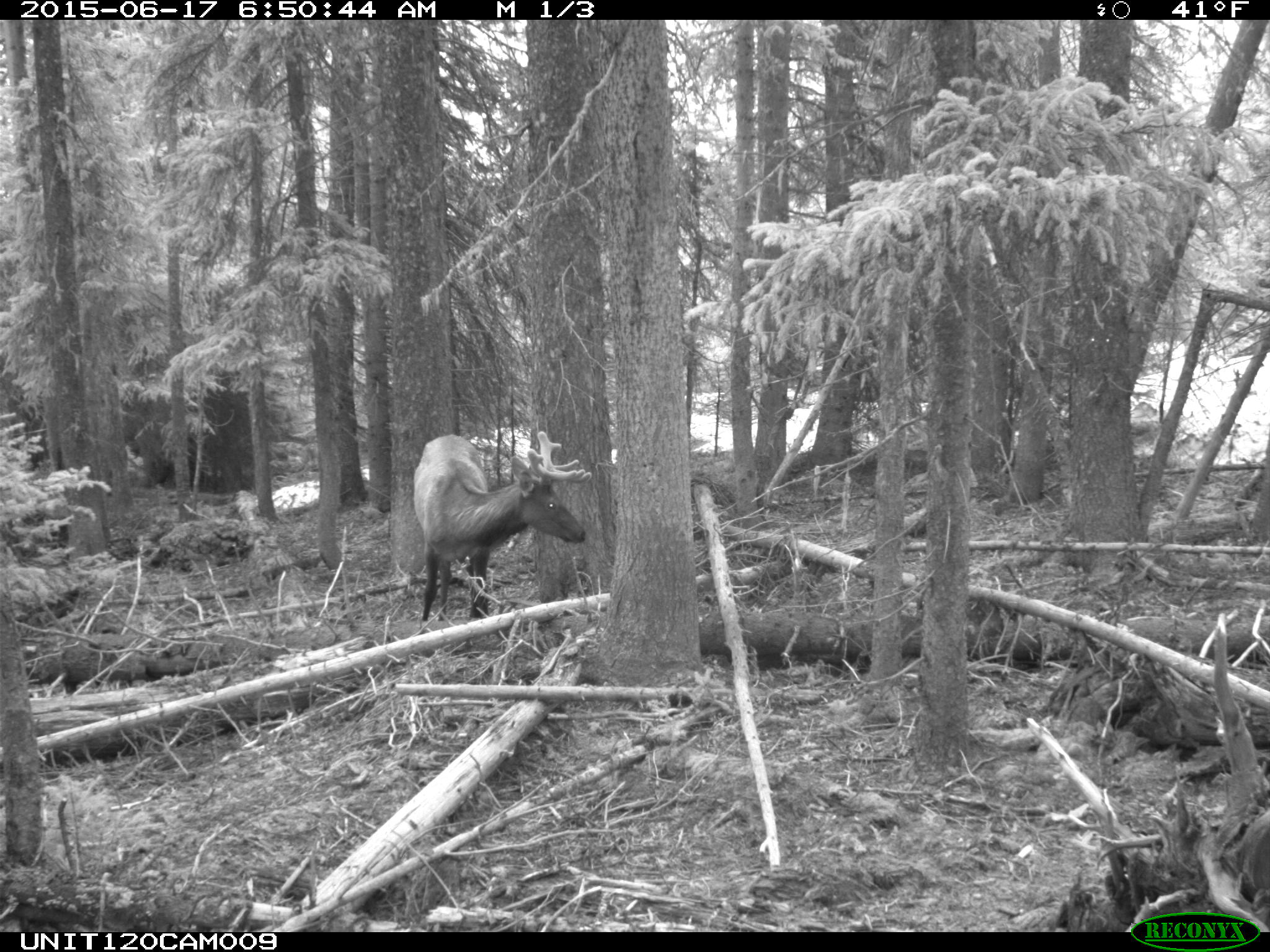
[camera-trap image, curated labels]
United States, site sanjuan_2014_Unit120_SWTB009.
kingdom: Animalia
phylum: Chordata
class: Mammalia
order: Artiodactyla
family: Cervidae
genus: Cervus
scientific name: Cervus elaphus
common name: red deer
Cervus elaphus (red deer).